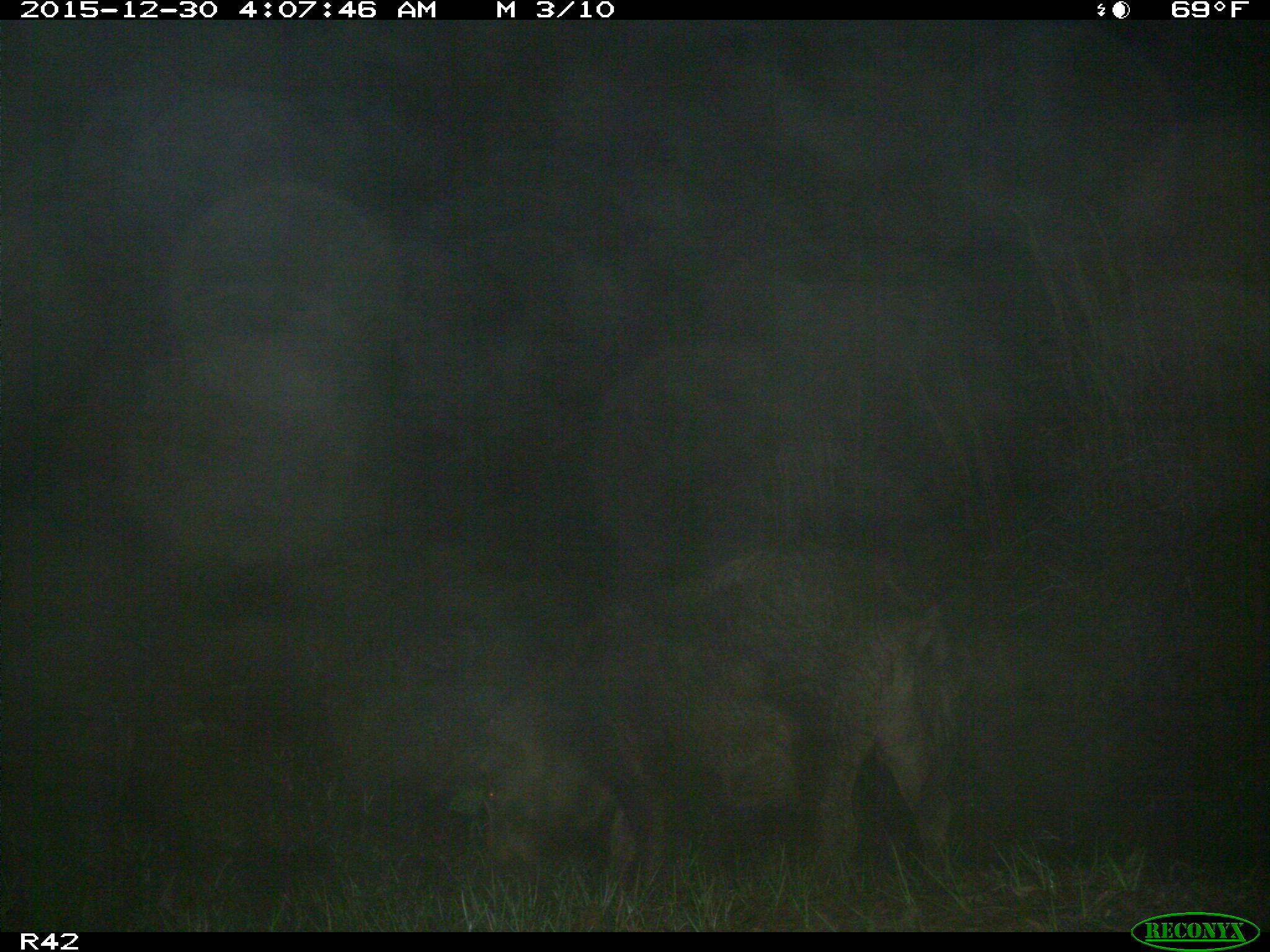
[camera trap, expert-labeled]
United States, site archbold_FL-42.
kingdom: Animalia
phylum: Chordata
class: Mammalia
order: Artiodactyla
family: Suidae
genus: Sus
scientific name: Sus scrofa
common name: wild boar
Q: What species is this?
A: Sus scrofa (wild boar).